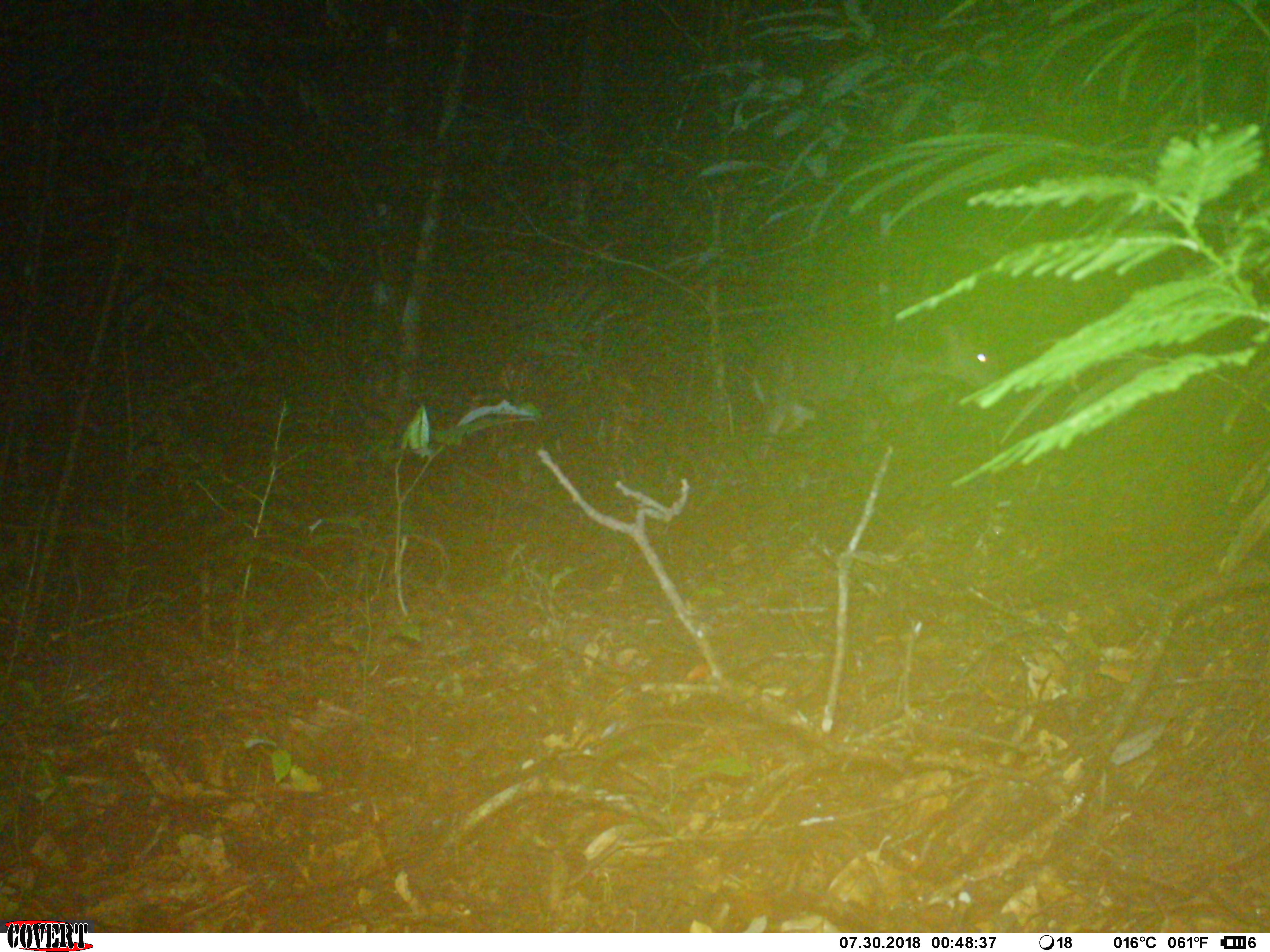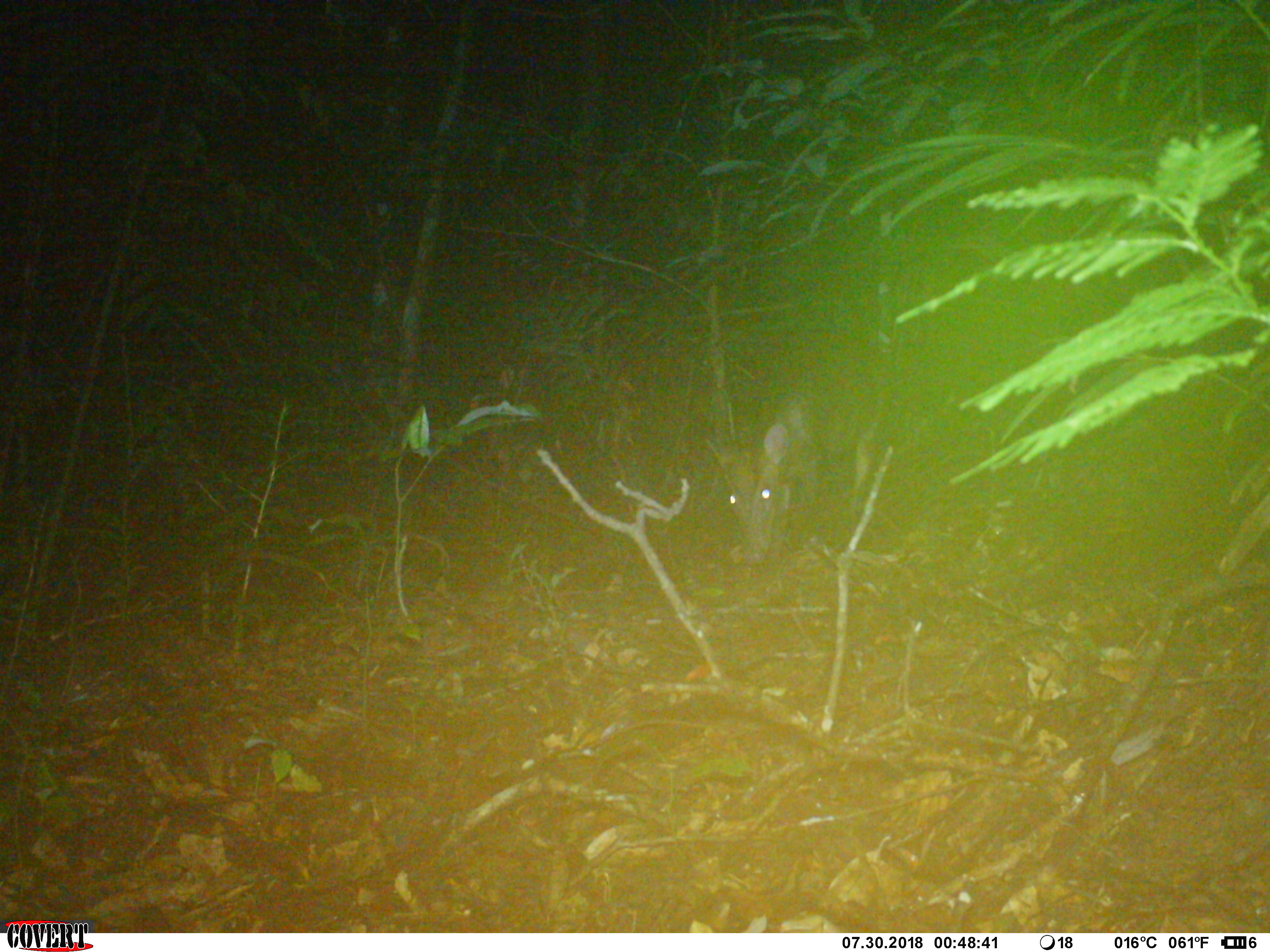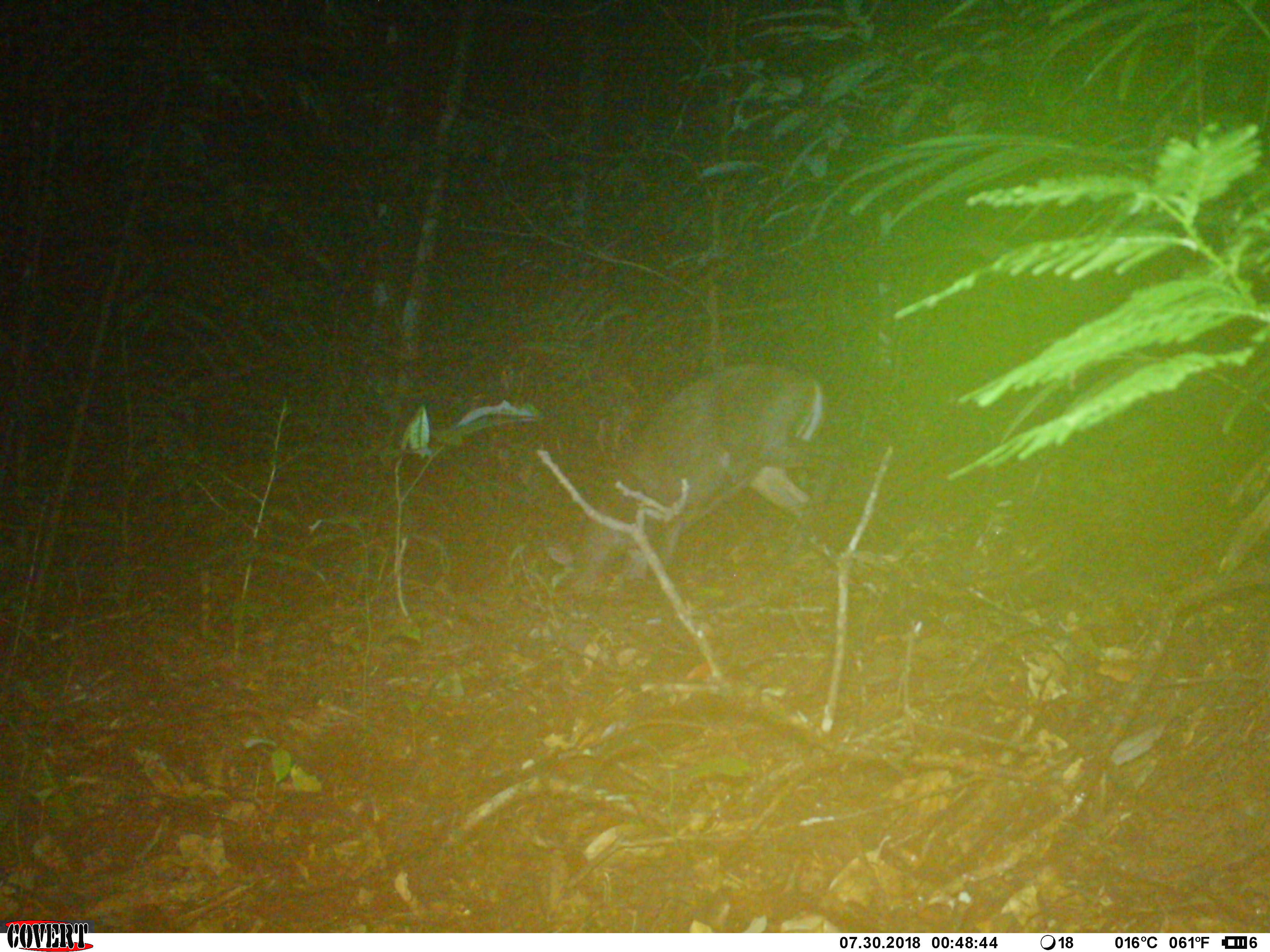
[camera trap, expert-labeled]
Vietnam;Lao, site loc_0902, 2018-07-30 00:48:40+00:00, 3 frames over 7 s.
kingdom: Animalia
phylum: Chordata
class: Mammalia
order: Artiodactyla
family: Cervidae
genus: Muntiacus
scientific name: Muntiacus rooseveltorum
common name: roosevelt's muntjac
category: roosevelts muntjac group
Roosevelts muntjac group (roosevelt's muntjac) (Muntiacus rooseveltorum). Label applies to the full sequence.